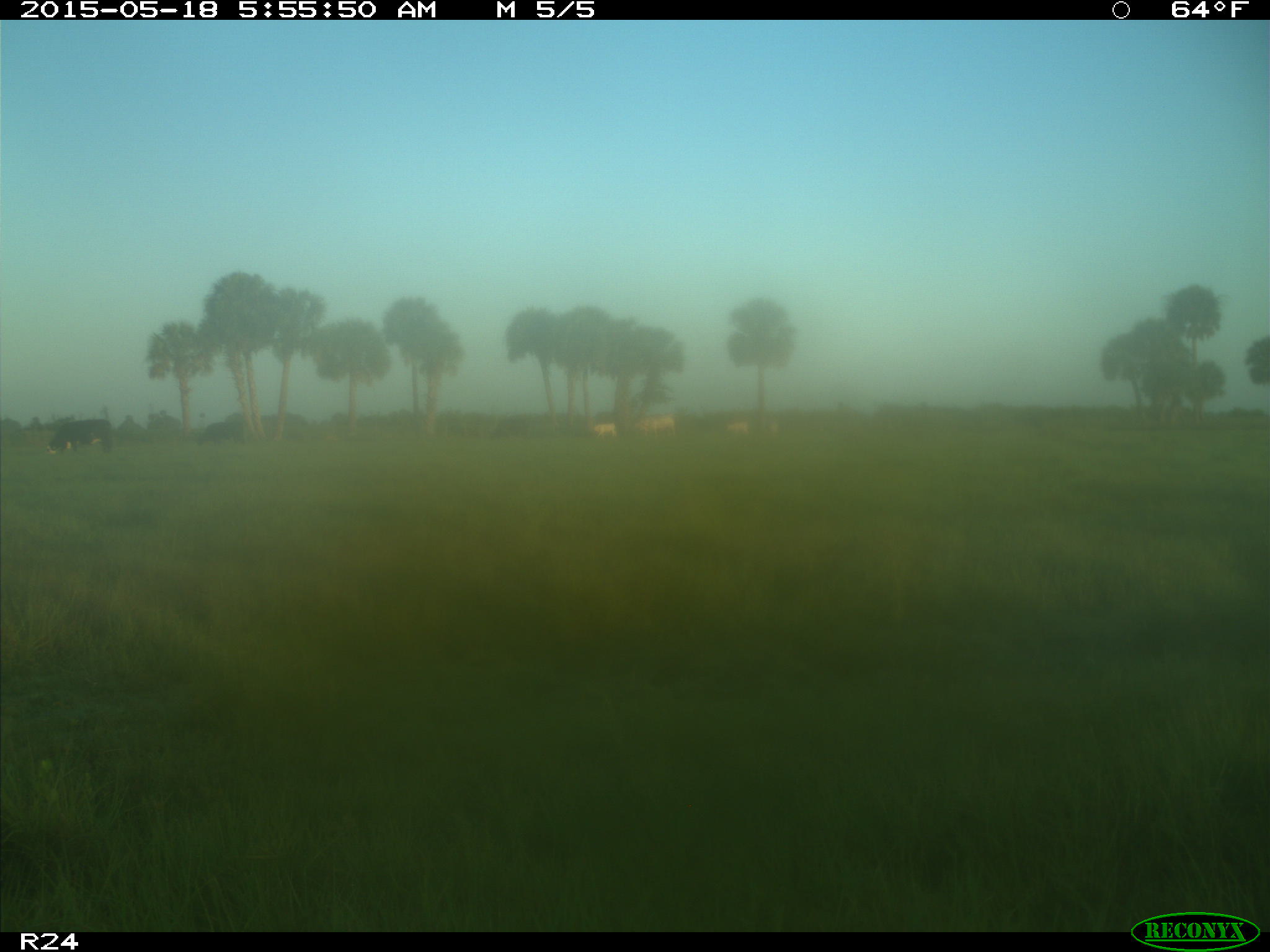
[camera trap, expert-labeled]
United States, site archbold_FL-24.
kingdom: Animalia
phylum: Chordata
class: Mammalia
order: Artiodactyla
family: Bovidae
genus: Bos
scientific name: Bos taurus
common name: domestic cow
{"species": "Bos taurus (domestic cow)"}